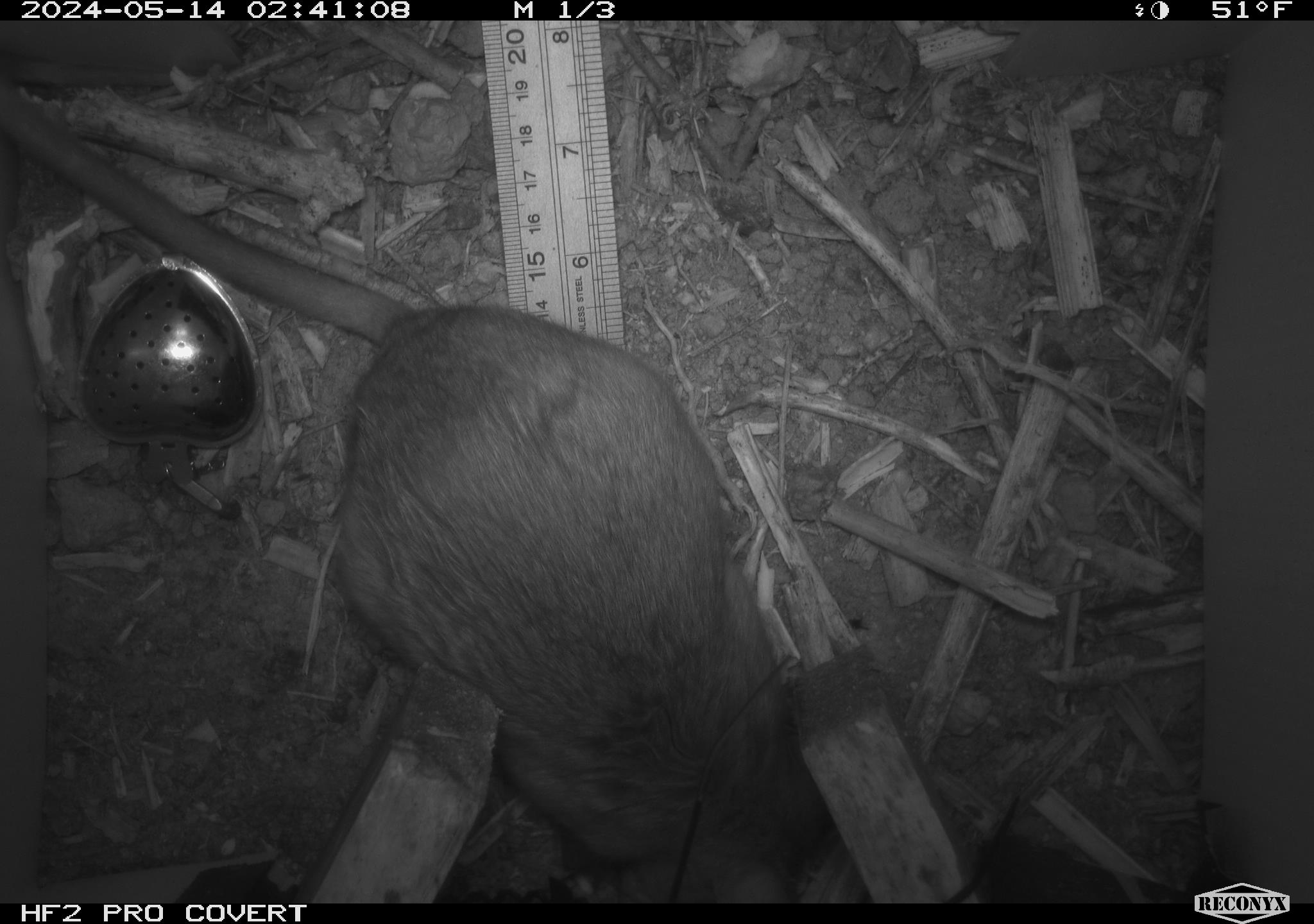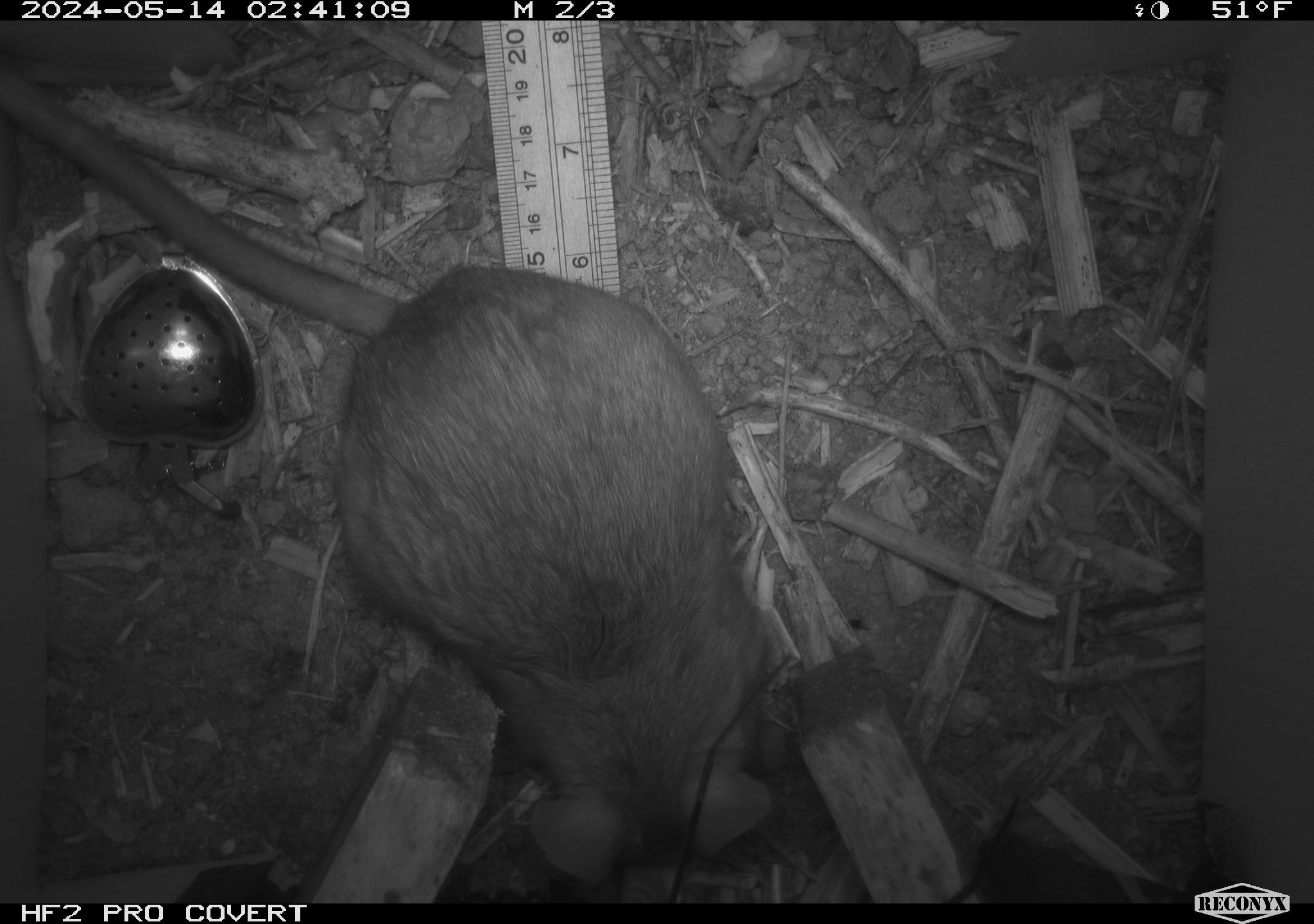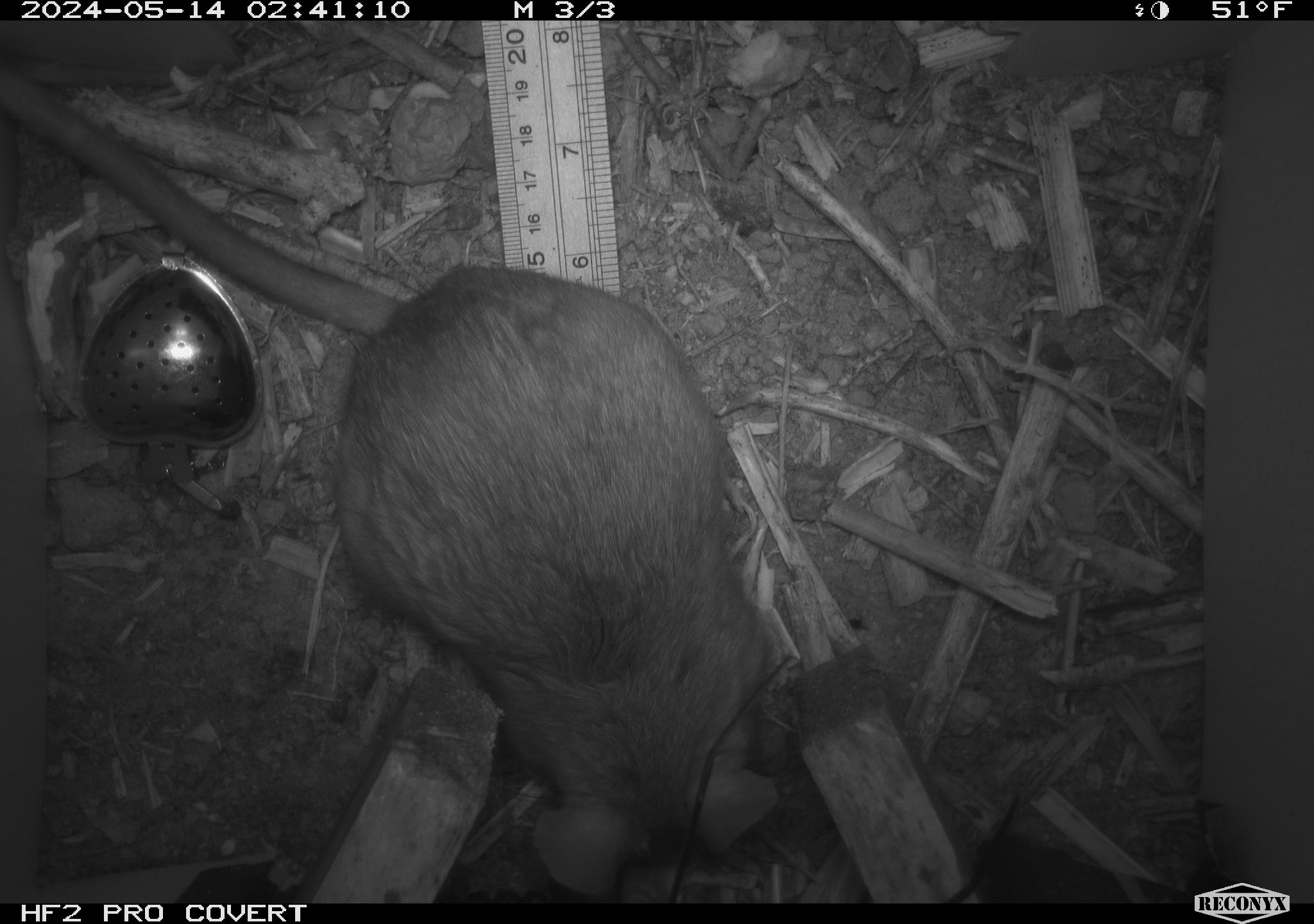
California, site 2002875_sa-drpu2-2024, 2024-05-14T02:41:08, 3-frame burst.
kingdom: Animalia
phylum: Chordata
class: Mammalia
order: Rodentia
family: Cricetidae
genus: Neotoma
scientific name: Neotoma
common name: pack rat or woodrat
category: neotoma species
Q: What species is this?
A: Neotoma species (pack rat or woodrat) (Neotoma).